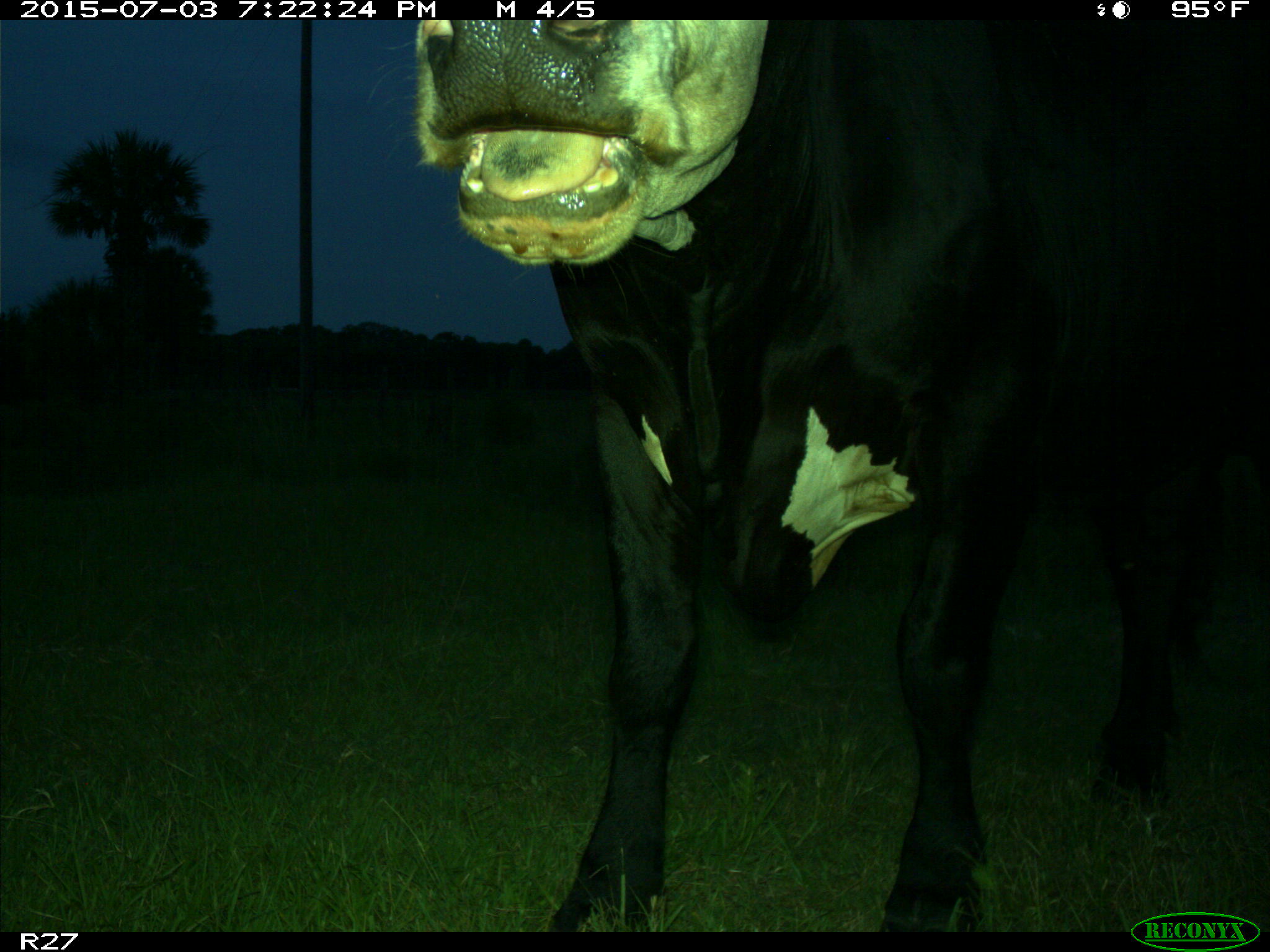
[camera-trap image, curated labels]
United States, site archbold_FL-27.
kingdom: Animalia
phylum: Chordata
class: Mammalia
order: Artiodactyla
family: Bovidae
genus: Bos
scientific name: Bos taurus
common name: domestic cow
Bos taurus (domestic cow).